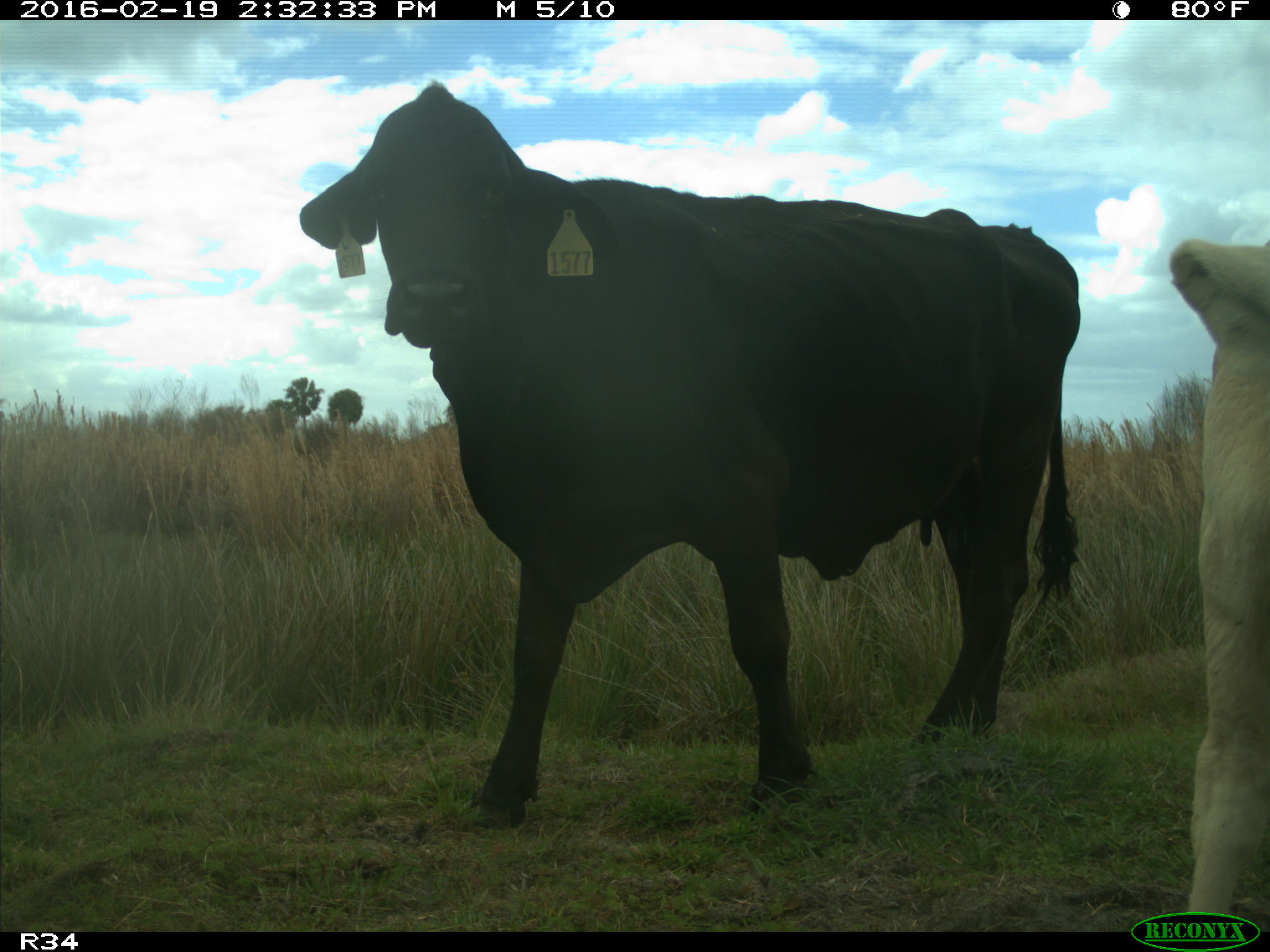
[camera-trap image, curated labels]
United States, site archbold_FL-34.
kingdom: Animalia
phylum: Chordata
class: Mammalia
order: Artiodactyla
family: Bovidae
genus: Bos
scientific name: Bos taurus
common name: domestic cow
Bos taurus (domestic cow).